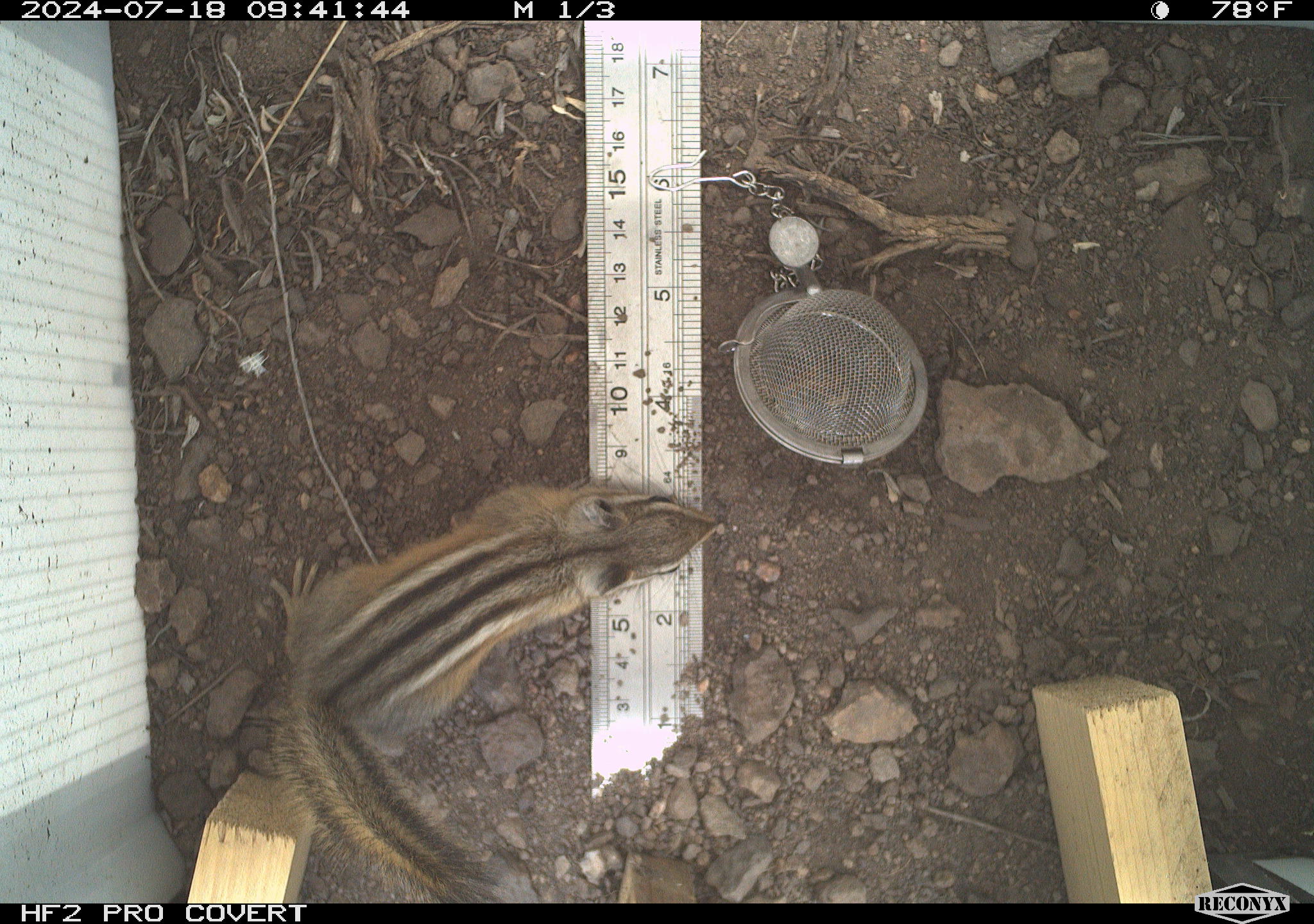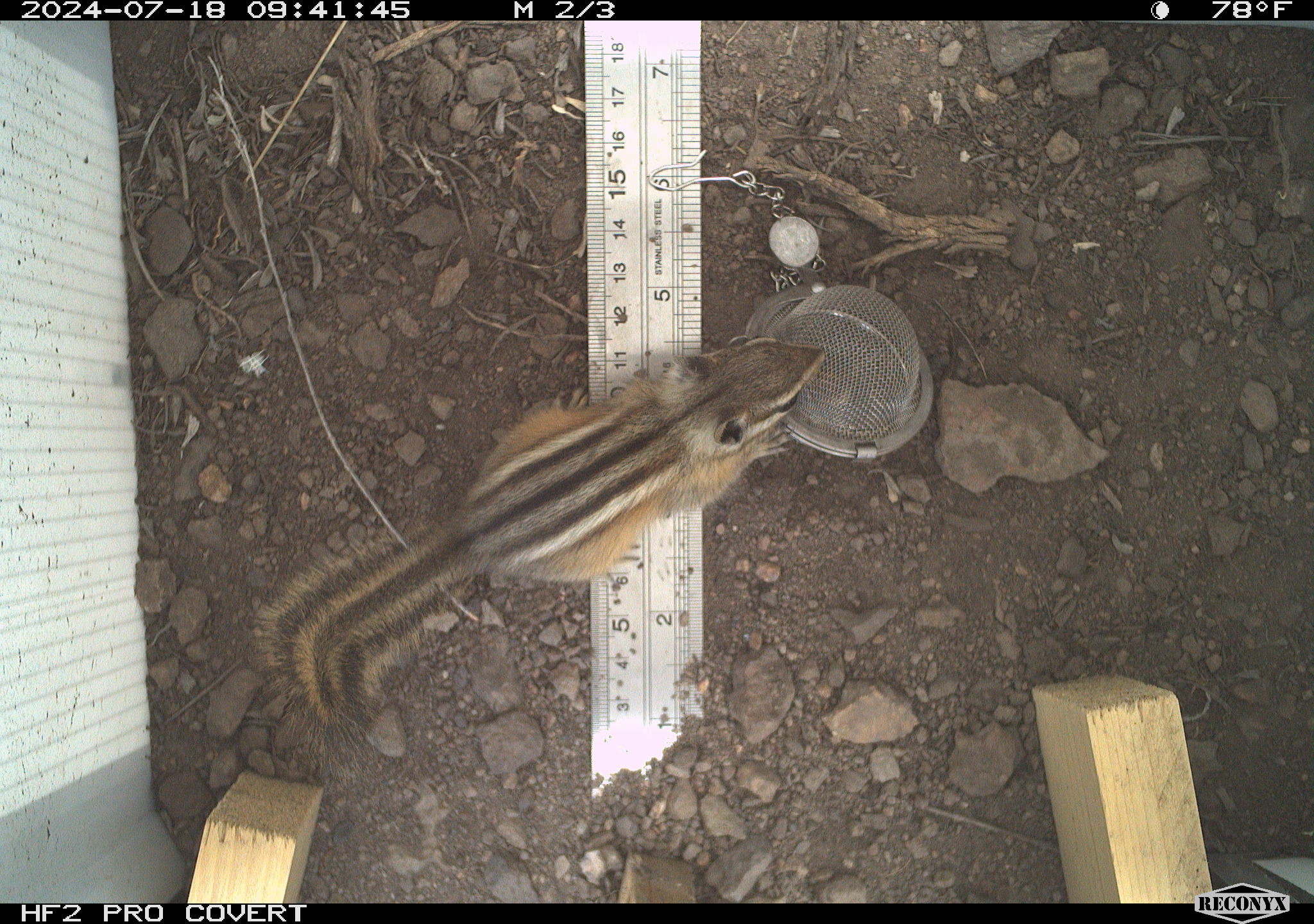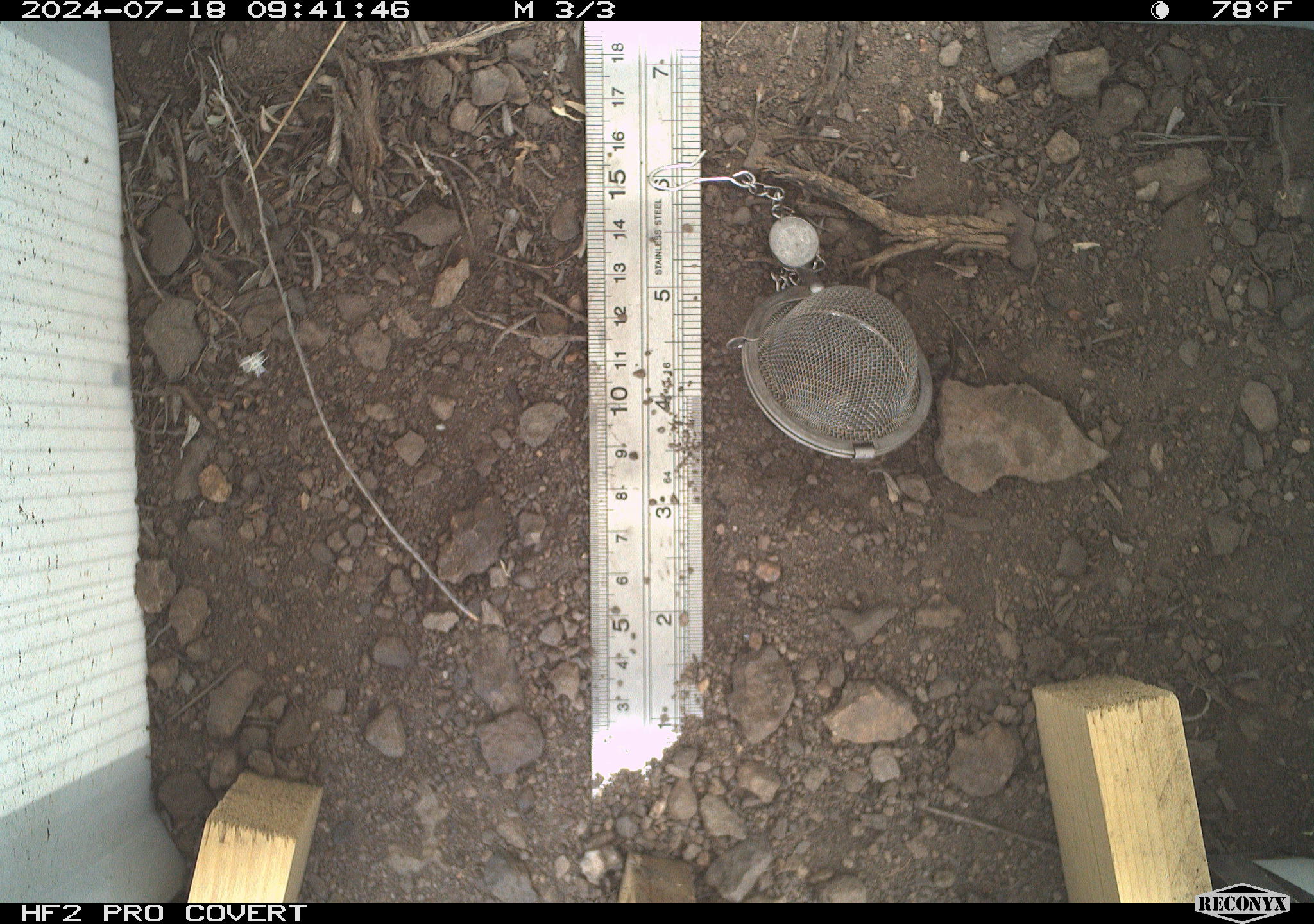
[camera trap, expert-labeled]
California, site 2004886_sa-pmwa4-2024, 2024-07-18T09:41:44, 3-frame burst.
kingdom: Animalia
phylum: Chordata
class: Mammalia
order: Rodentia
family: Sciuridae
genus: Neotamias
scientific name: Neotamias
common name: western chipmunks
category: neotamias species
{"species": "neotamias species (western chipmunks) (Neotamias)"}